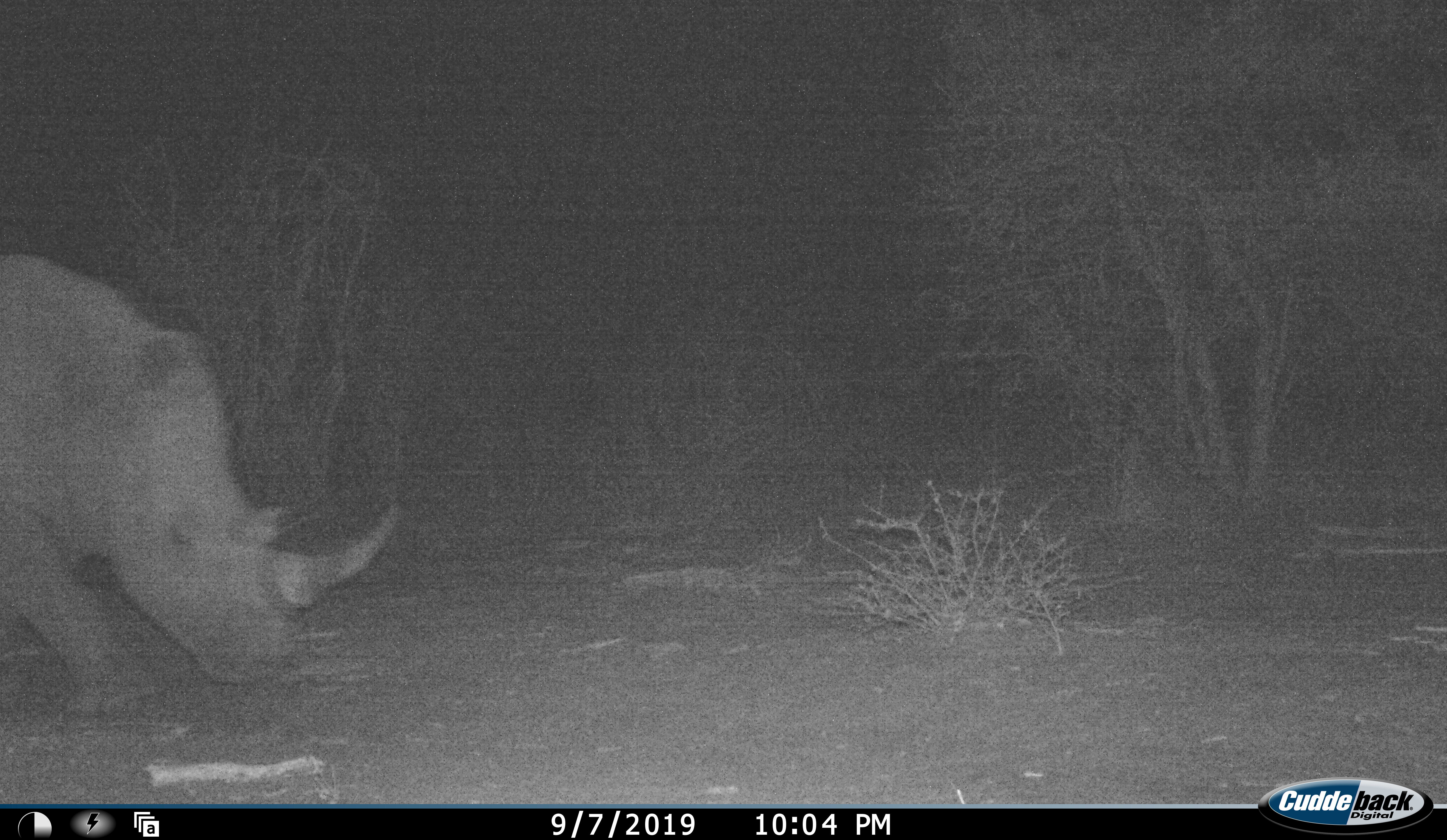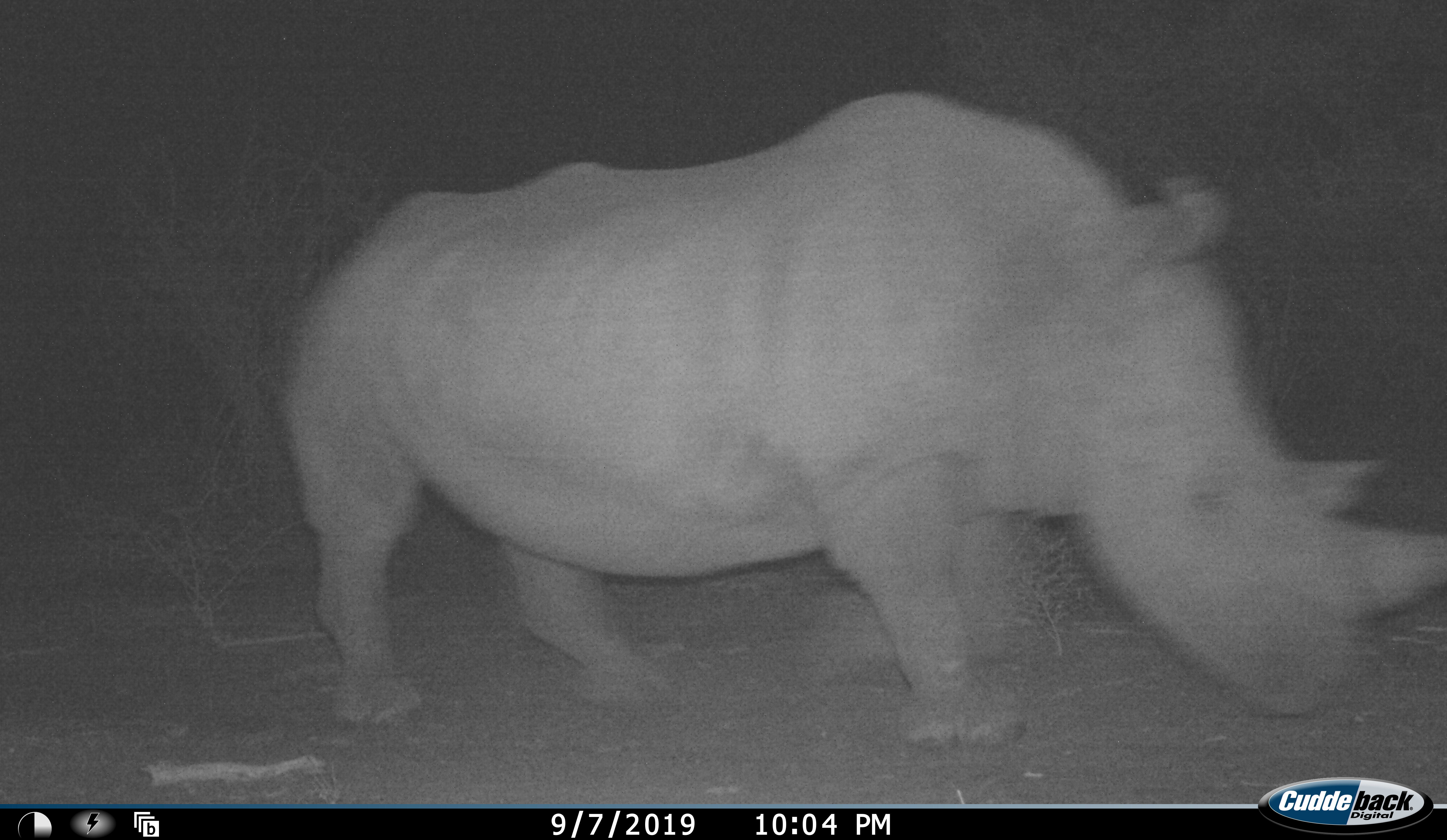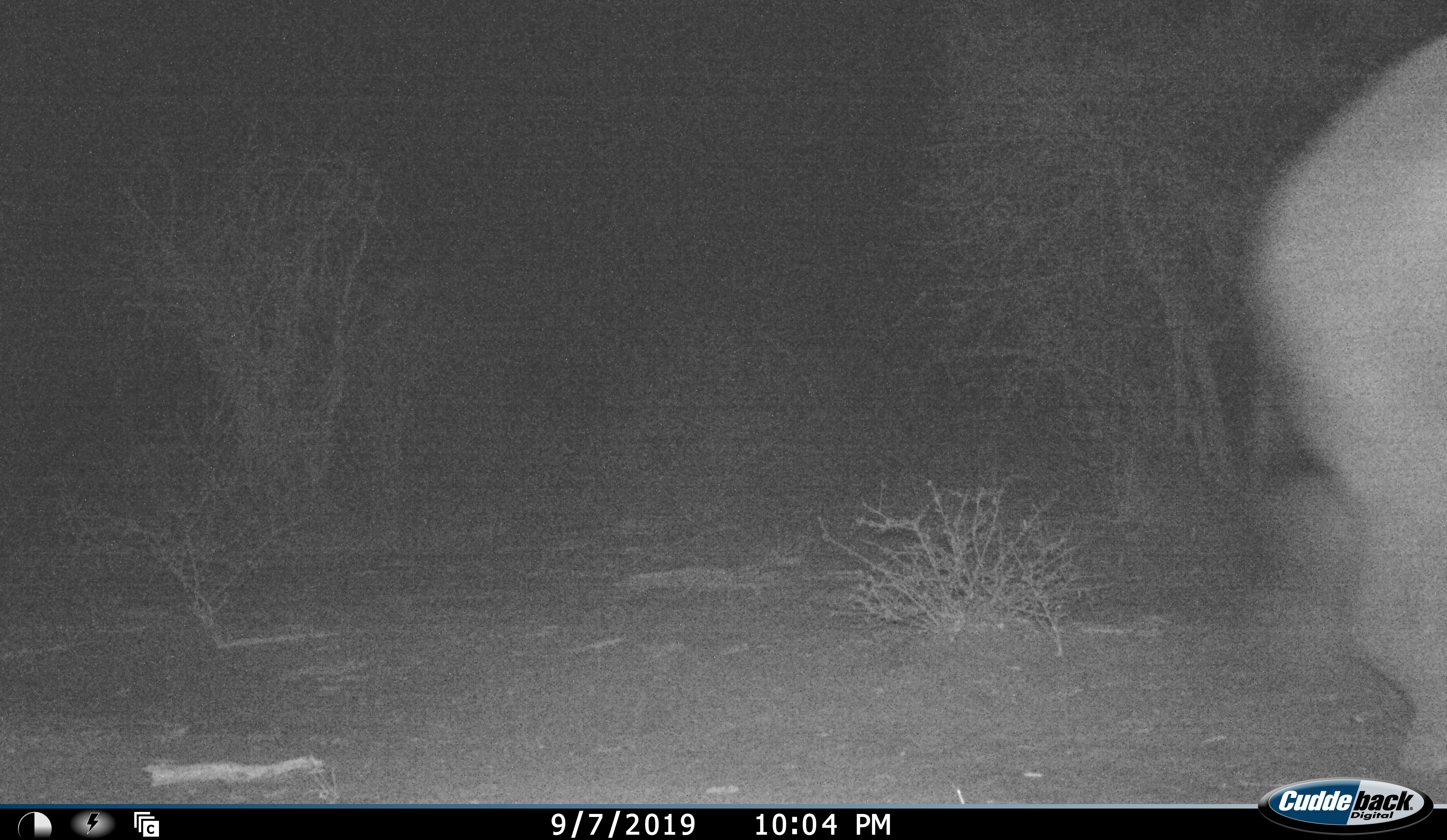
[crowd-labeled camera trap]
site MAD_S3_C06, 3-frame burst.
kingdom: Animalia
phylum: Chordata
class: Mammalia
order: Perissodactyla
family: Rhinocerotidae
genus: Ceratotherium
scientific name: Ceratotherium simum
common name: white rhinoceros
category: rhinoceroswhite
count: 1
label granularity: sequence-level